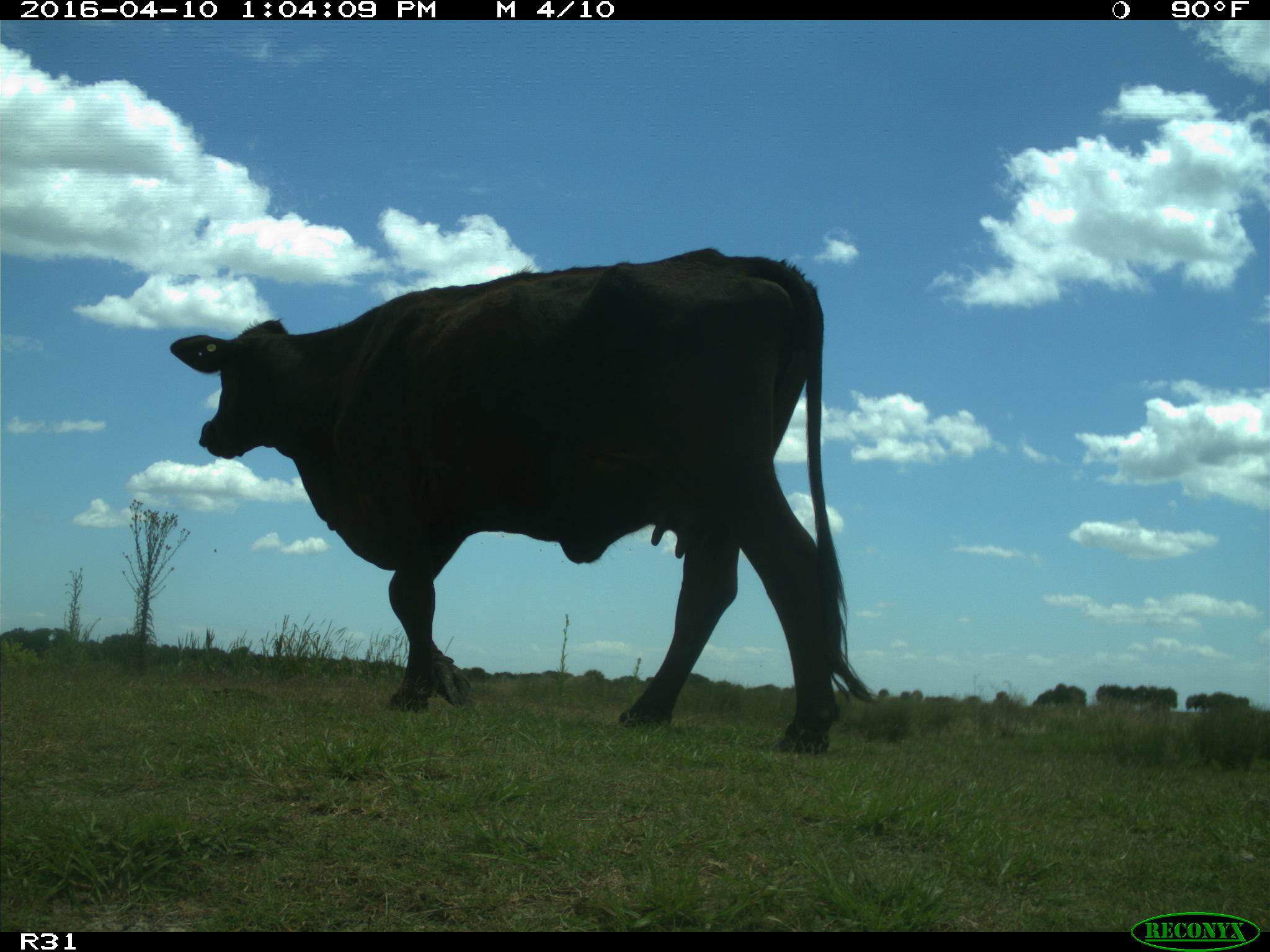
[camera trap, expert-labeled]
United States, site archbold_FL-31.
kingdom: Animalia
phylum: Chordata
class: Mammalia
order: Artiodactyla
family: Bovidae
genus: Bos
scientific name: Bos taurus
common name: domestic cow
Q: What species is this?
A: Bos taurus (domestic cow).